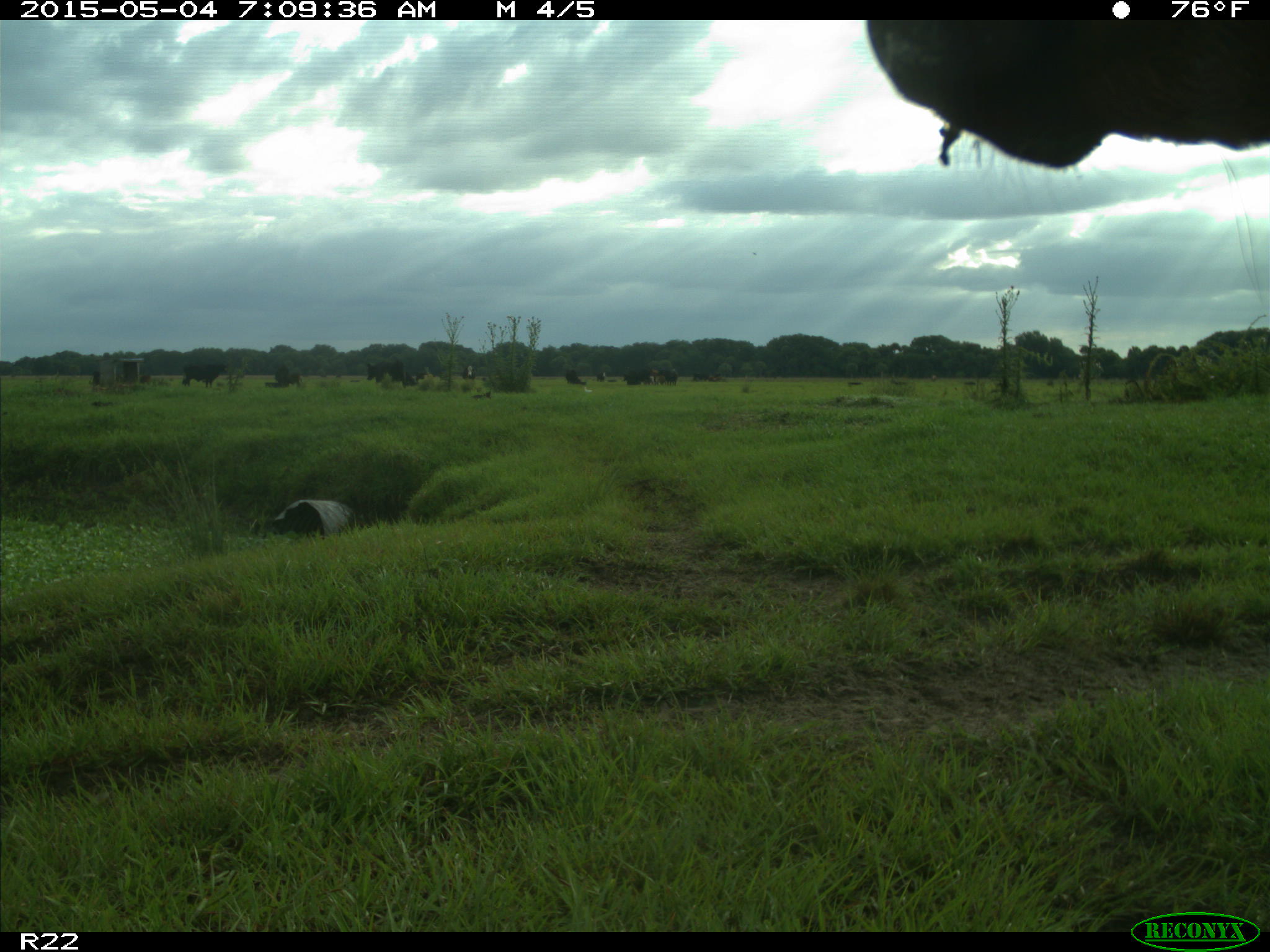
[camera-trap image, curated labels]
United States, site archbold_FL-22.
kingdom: Animalia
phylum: Chordata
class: Mammalia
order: Artiodactyla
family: Bovidae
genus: Bos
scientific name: Bos taurus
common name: domestic cow